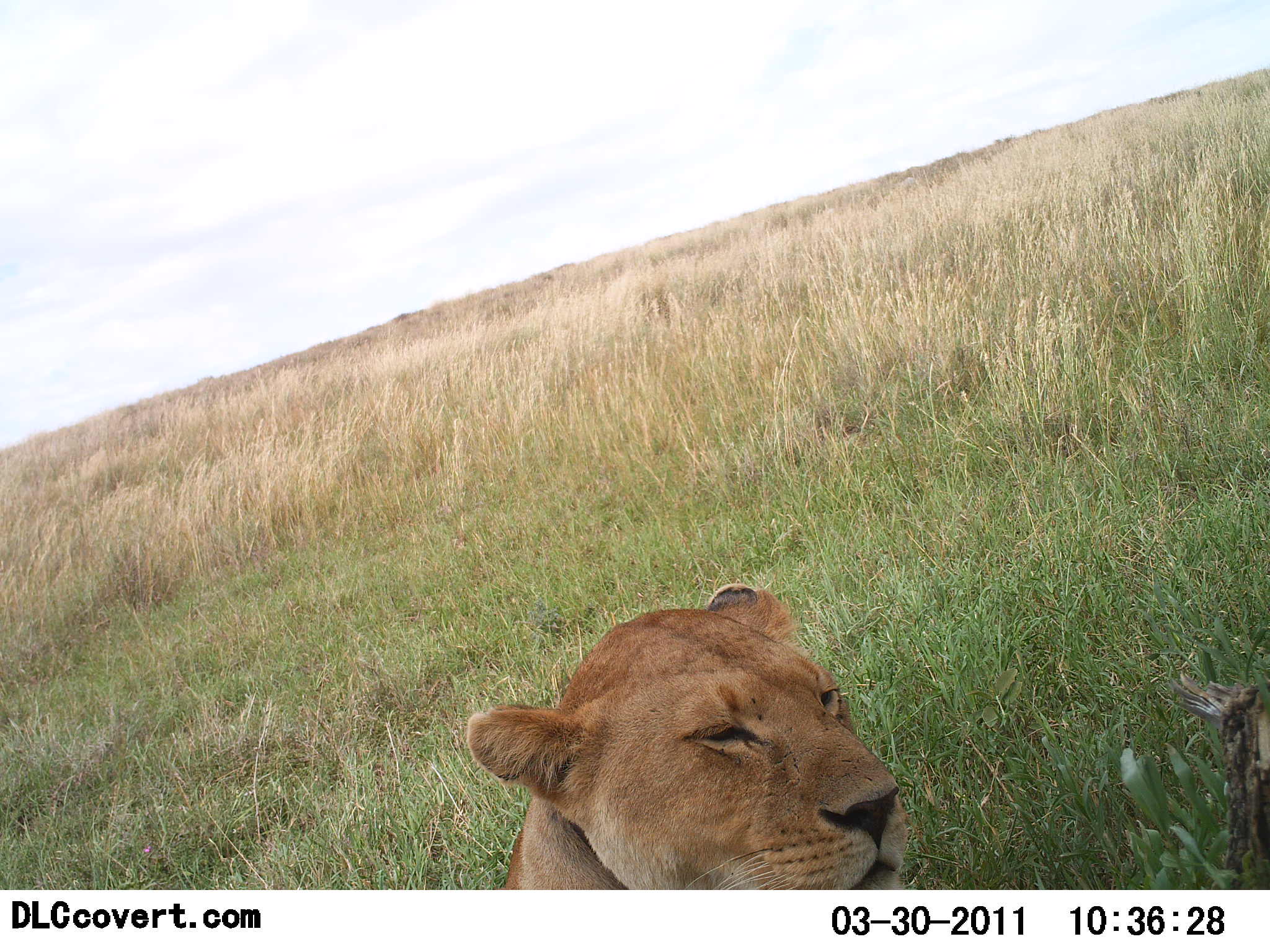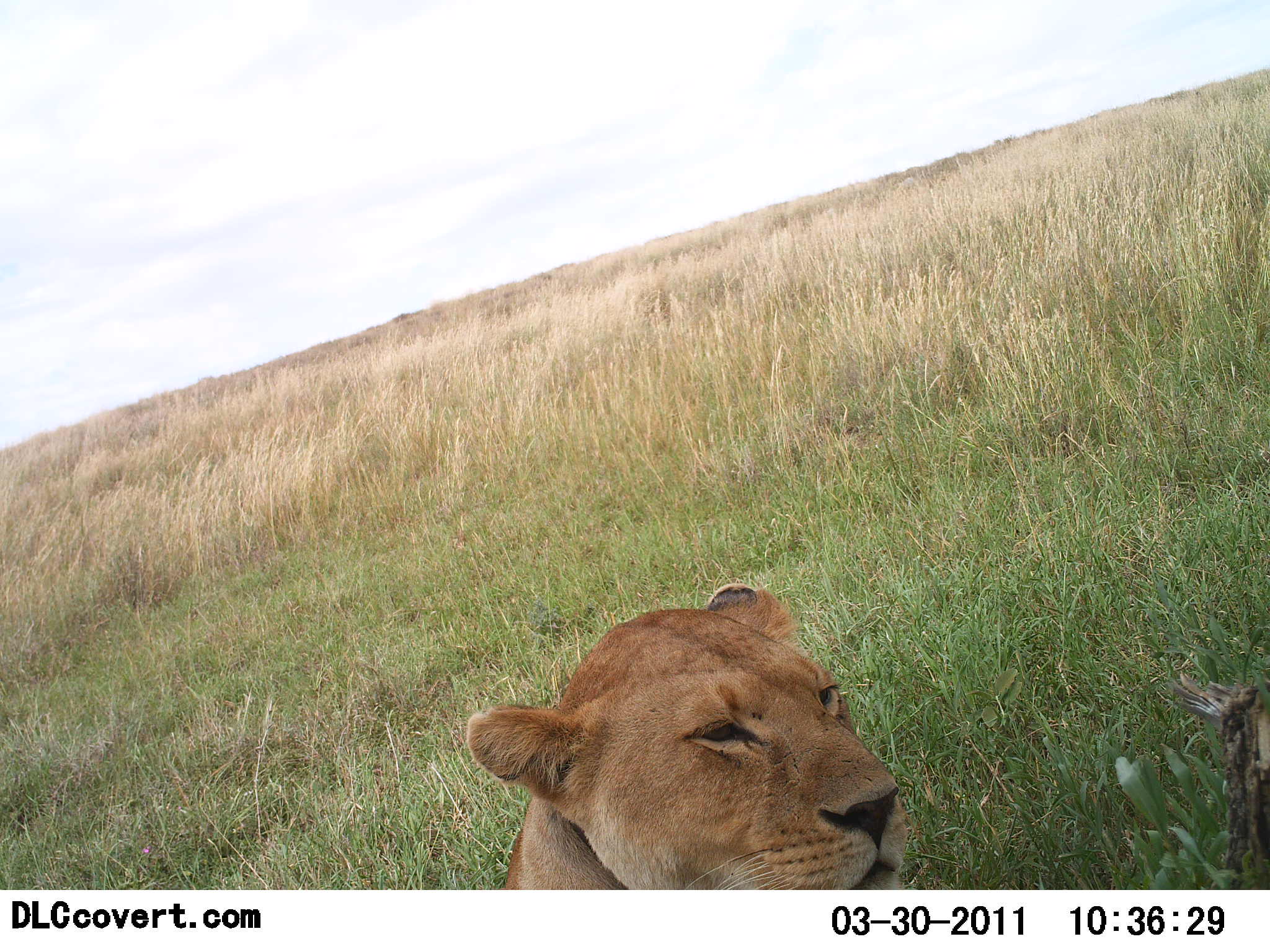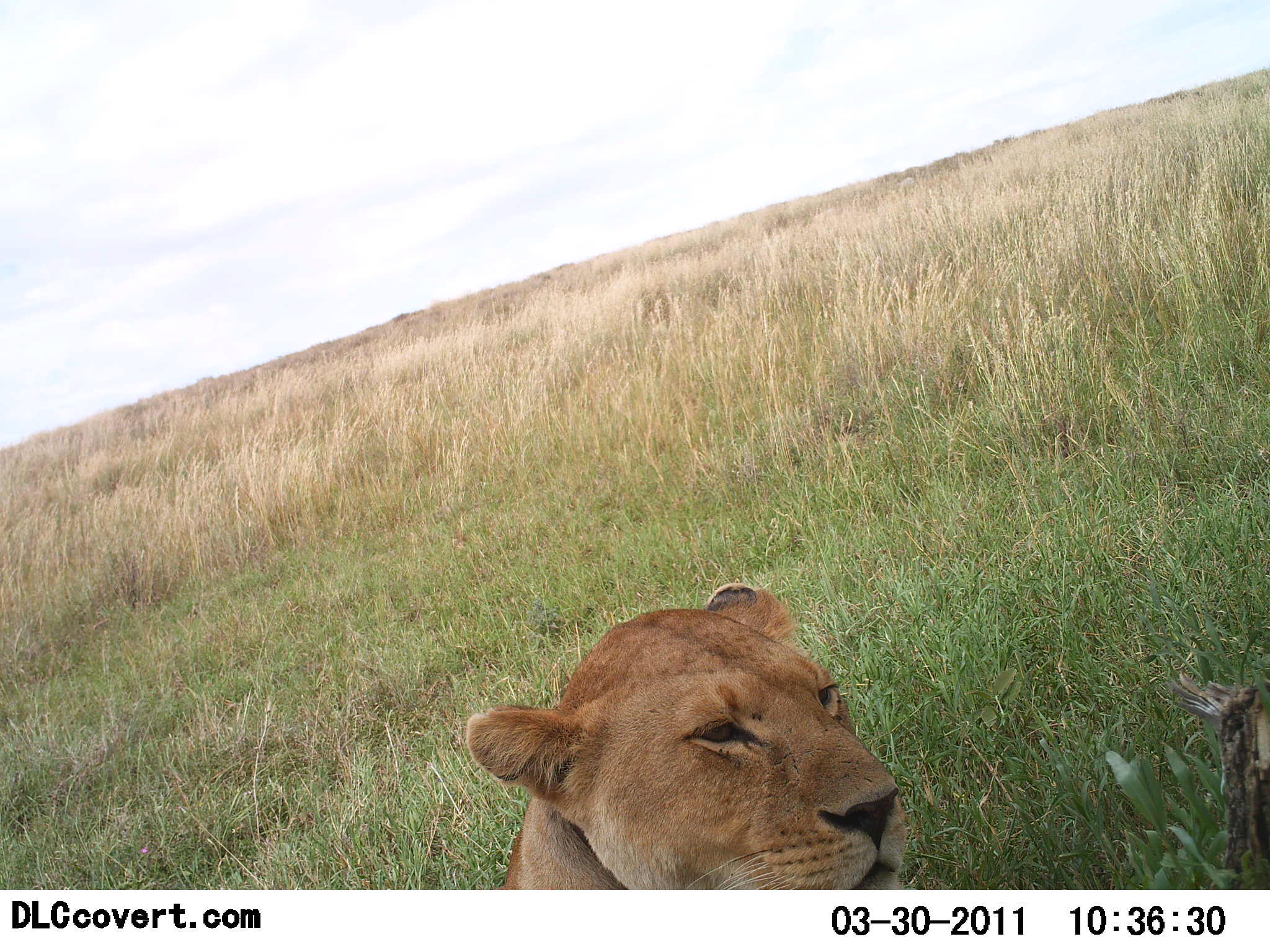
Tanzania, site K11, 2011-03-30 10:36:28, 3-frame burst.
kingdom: Animalia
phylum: Chordata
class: Mammalia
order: Carnivora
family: Felidae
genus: Panthera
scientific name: Panthera leo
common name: lion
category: lionfemale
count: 1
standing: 15%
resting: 85%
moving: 0%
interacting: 0%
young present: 0%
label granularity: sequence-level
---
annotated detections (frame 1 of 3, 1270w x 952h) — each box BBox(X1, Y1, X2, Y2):
animal: BBox(463, 579, 912, 889)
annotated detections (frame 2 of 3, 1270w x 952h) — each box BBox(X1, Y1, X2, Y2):
animal: BBox(463, 582, 909, 891)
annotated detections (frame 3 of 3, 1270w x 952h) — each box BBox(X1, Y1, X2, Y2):
animal: BBox(461, 583, 913, 889)